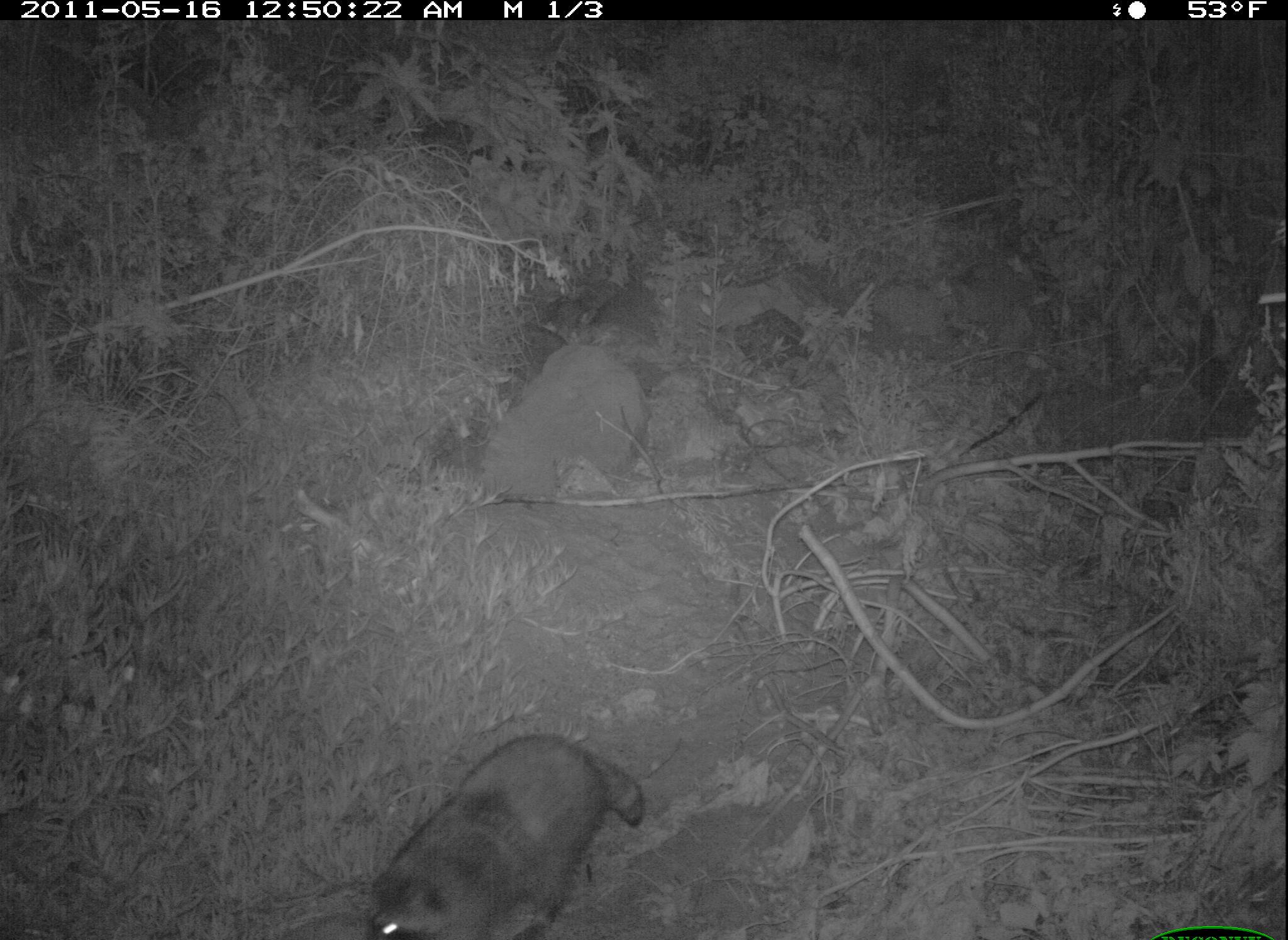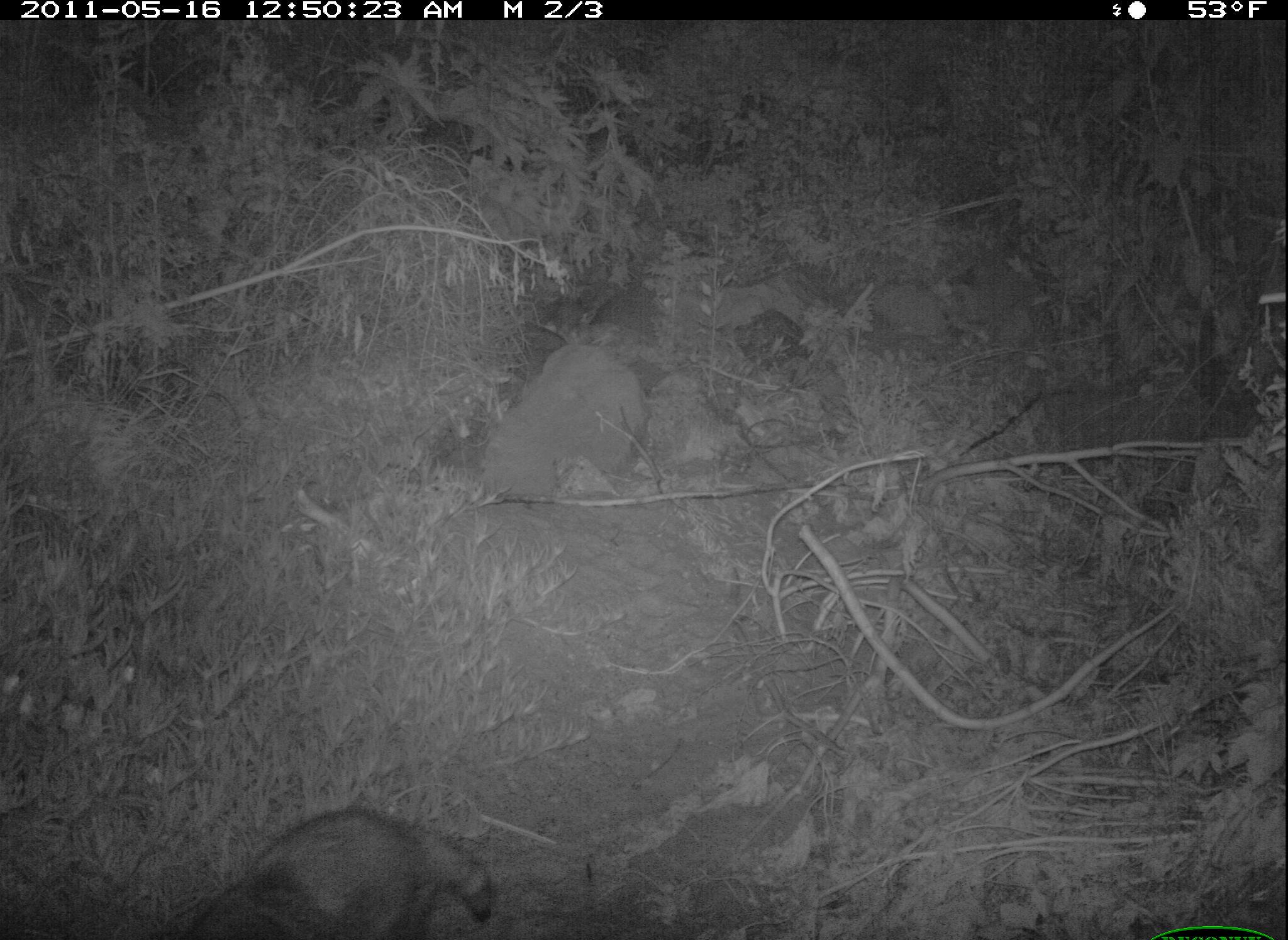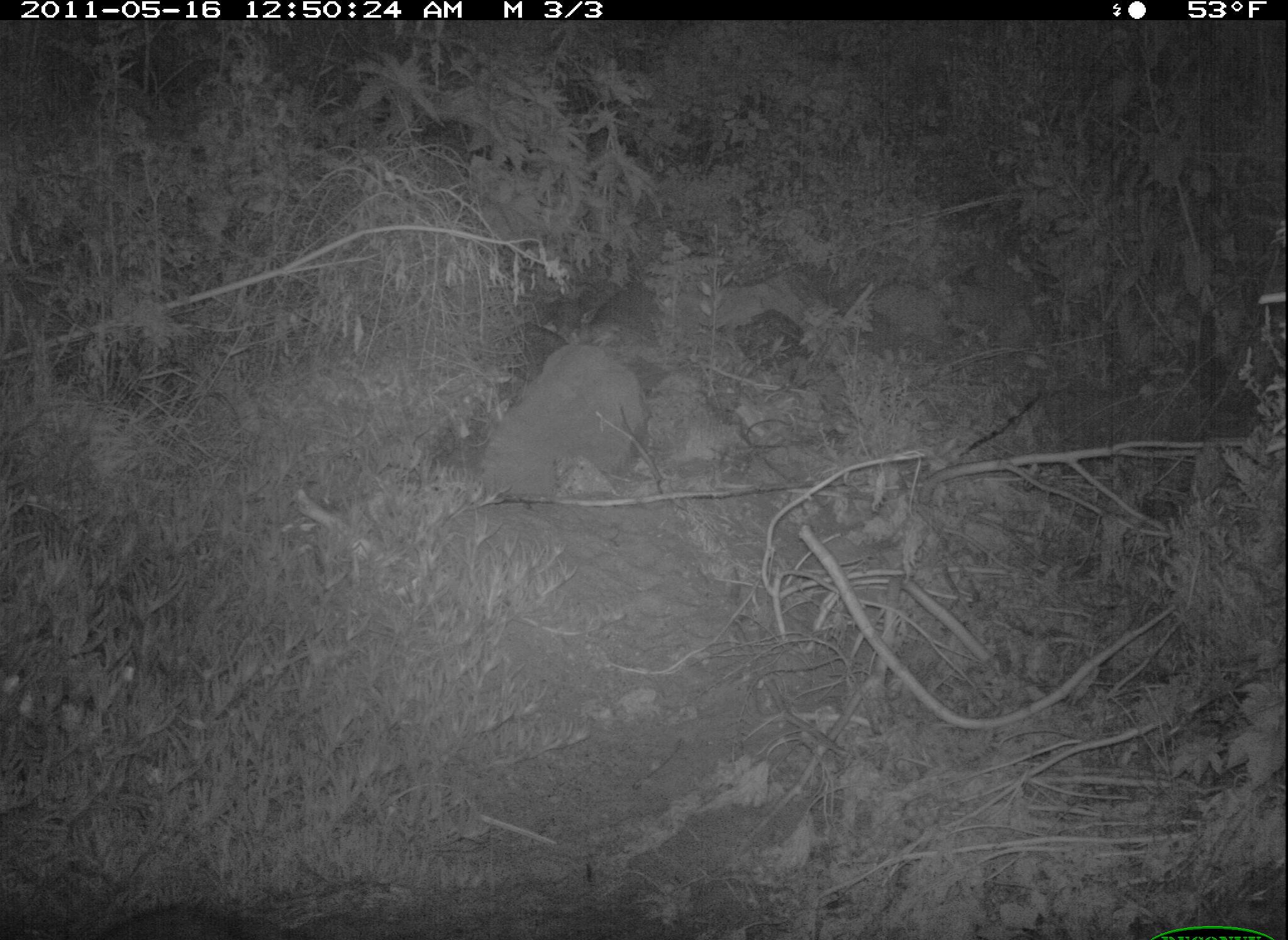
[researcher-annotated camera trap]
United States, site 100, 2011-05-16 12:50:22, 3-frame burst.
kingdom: Animalia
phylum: Chordata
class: Mammalia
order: Carnivora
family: Procyonidae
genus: Procyon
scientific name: Procyon lotor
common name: raccoon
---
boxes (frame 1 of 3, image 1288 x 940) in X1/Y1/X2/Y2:
raccoon: 359/730/655/940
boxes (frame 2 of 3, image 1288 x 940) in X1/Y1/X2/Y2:
raccoon: 180/805/489/936